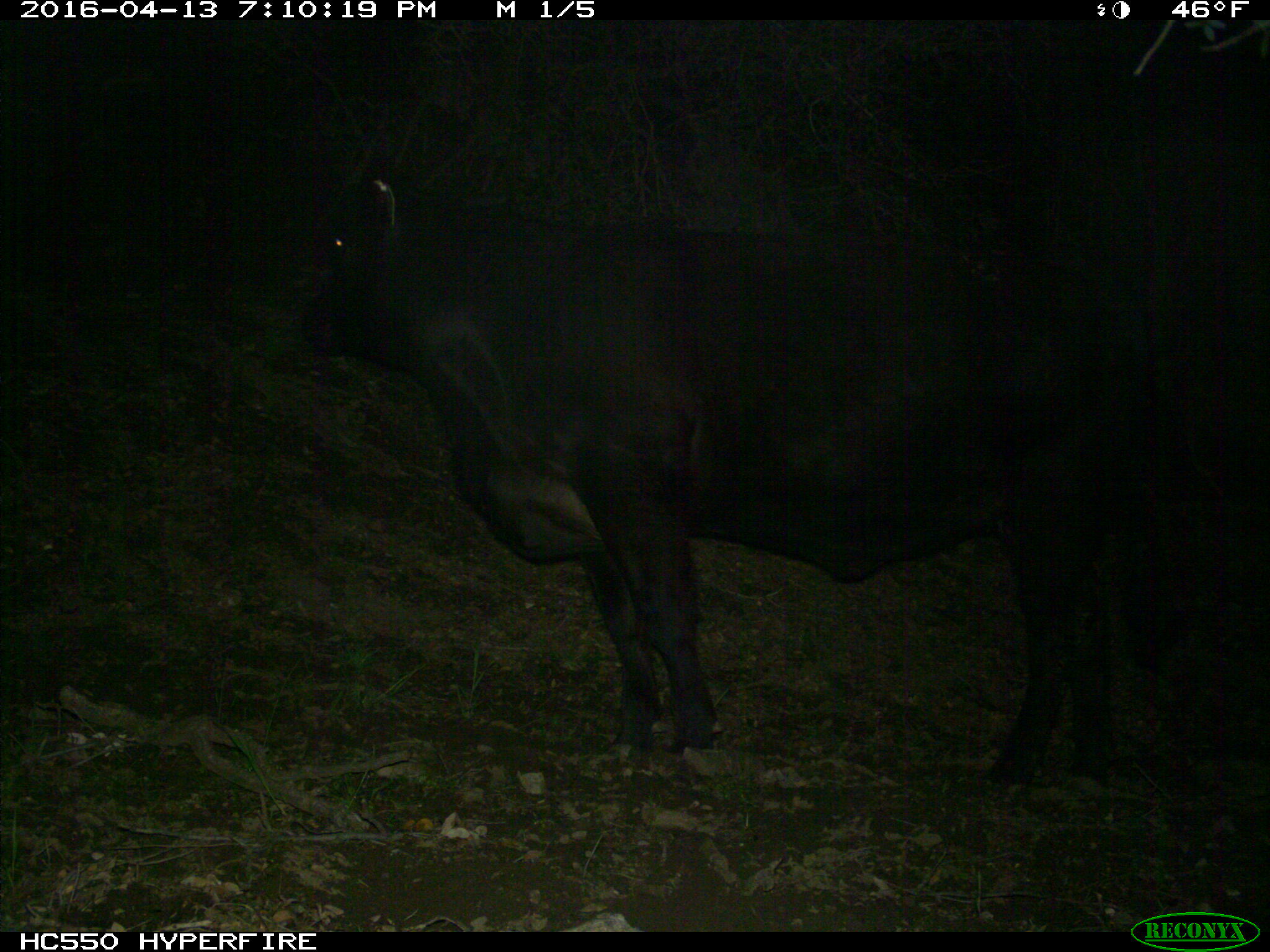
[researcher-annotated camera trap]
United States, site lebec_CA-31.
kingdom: Animalia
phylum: Chordata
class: Mammalia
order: Artiodactyla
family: Bovidae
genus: Bos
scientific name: Bos taurus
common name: domestic cow